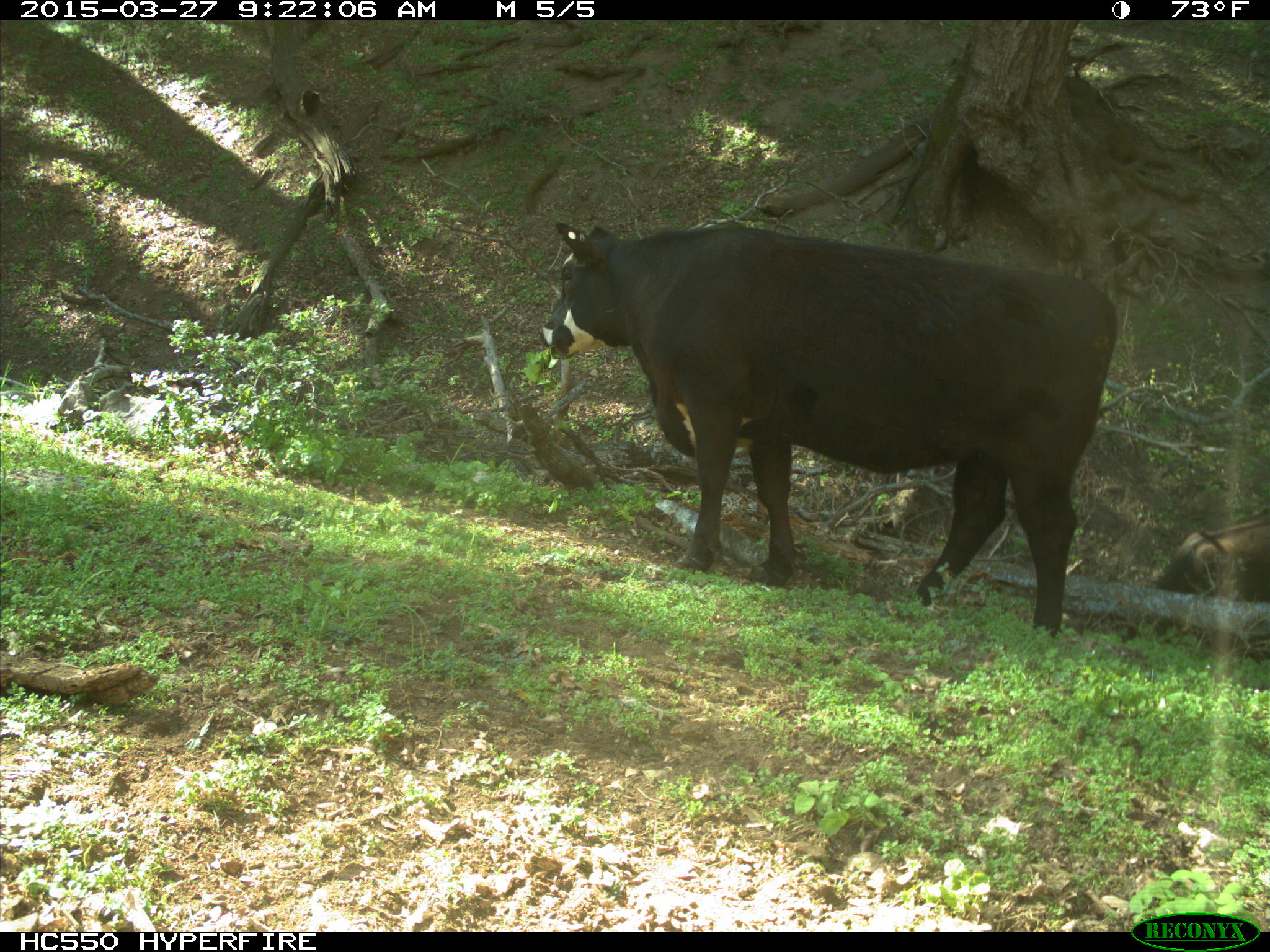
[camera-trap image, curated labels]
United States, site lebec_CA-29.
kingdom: Animalia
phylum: Chordata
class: Mammalia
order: Artiodactyla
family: Bovidae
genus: Bos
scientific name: Bos taurus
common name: domestic cow